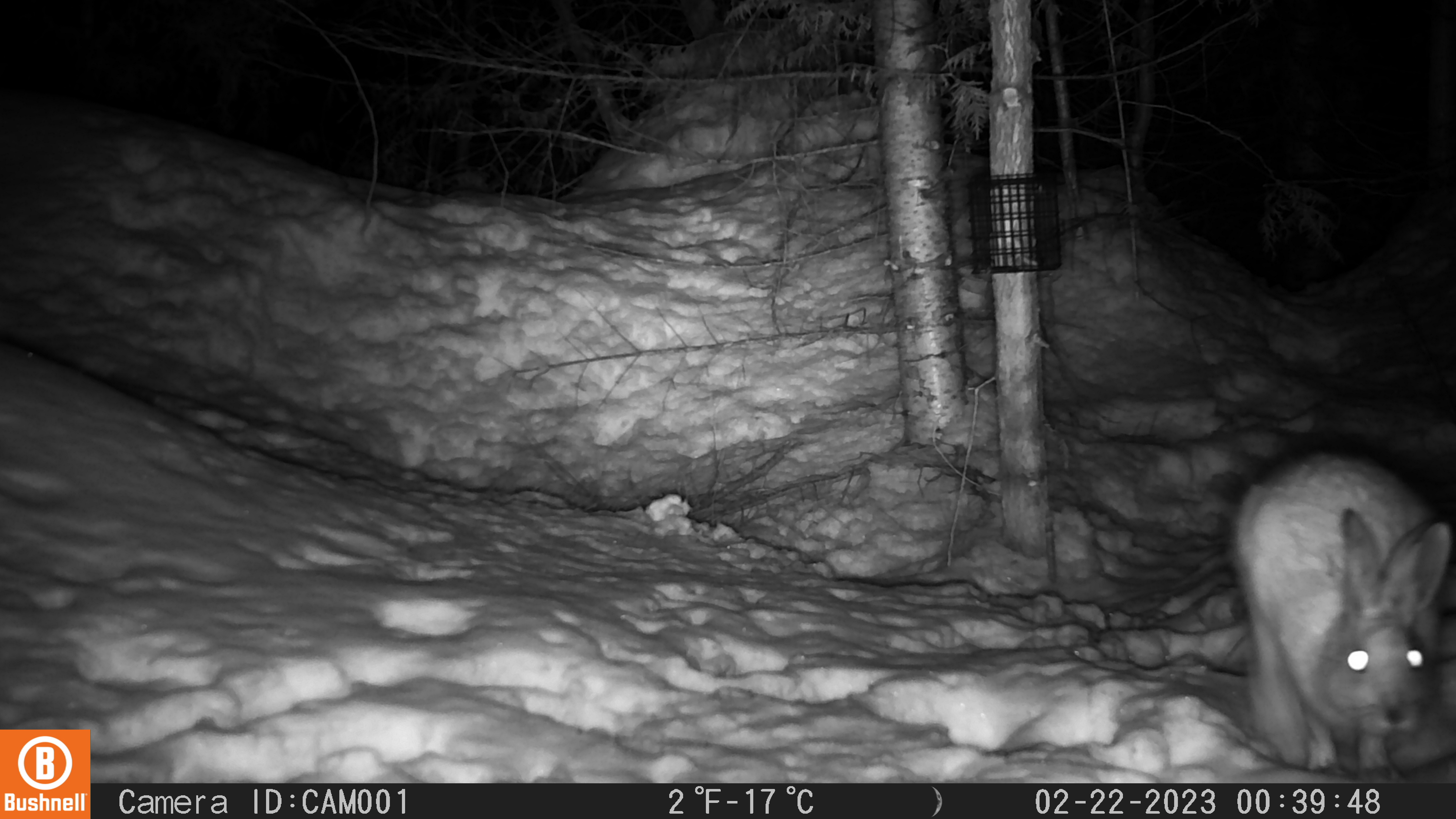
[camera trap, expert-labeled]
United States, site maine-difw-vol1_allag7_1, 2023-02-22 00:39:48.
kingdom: Animalia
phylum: Chordata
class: Mammalia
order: Lagomorpha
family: Leporidae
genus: Lepus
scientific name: Lepus americanus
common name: snowshoe hare